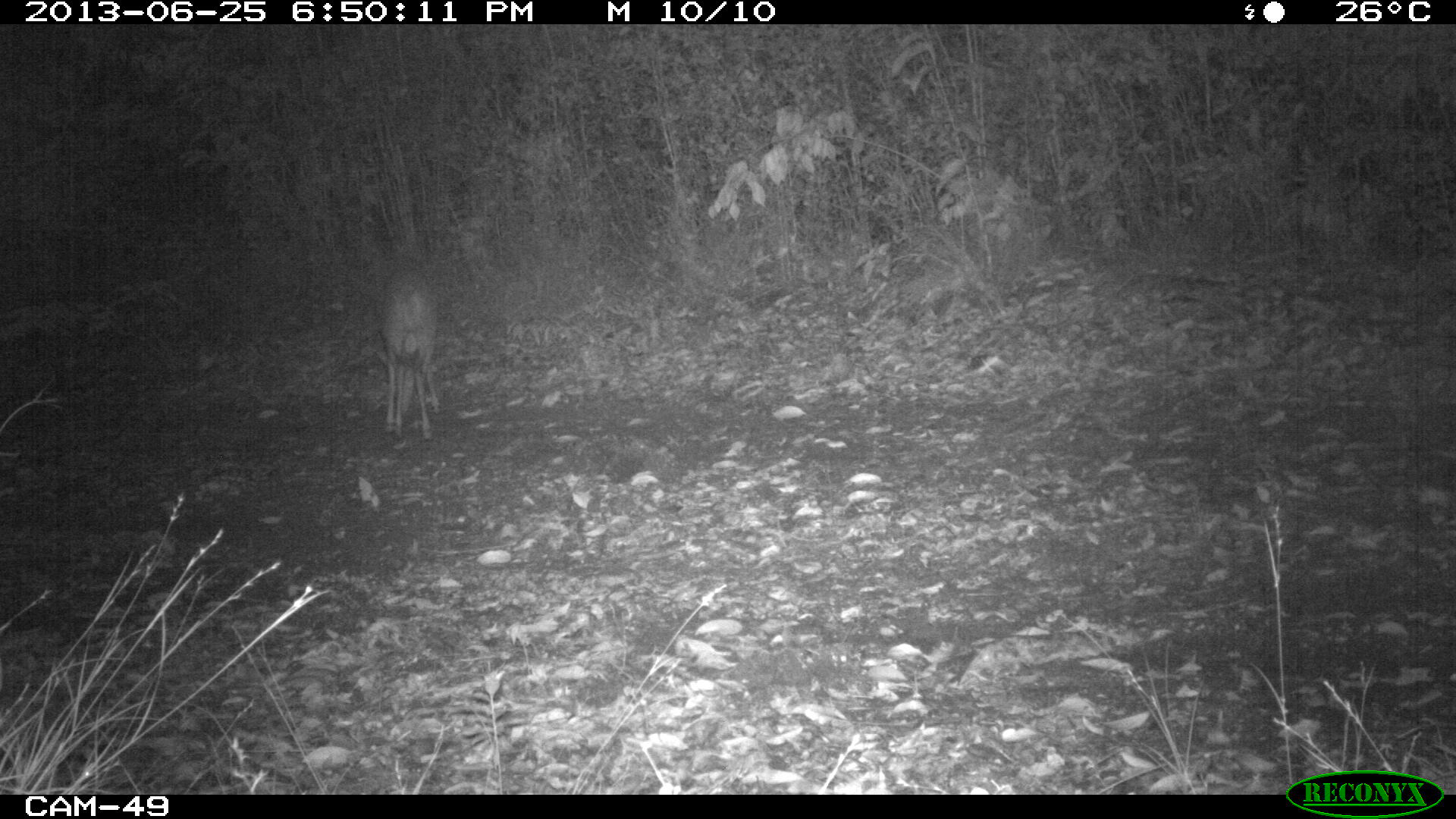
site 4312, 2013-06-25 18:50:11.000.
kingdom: Animalia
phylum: Chordata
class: Mammalia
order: Artiodactyla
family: Cervidae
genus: Mazama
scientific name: Mazama temama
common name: central american red brocket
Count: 1.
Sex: male.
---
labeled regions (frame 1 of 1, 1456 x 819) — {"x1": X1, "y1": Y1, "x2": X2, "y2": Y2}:
mazama temama: {"x1": 372, "y1": 267, "x2": 441, "y2": 439}